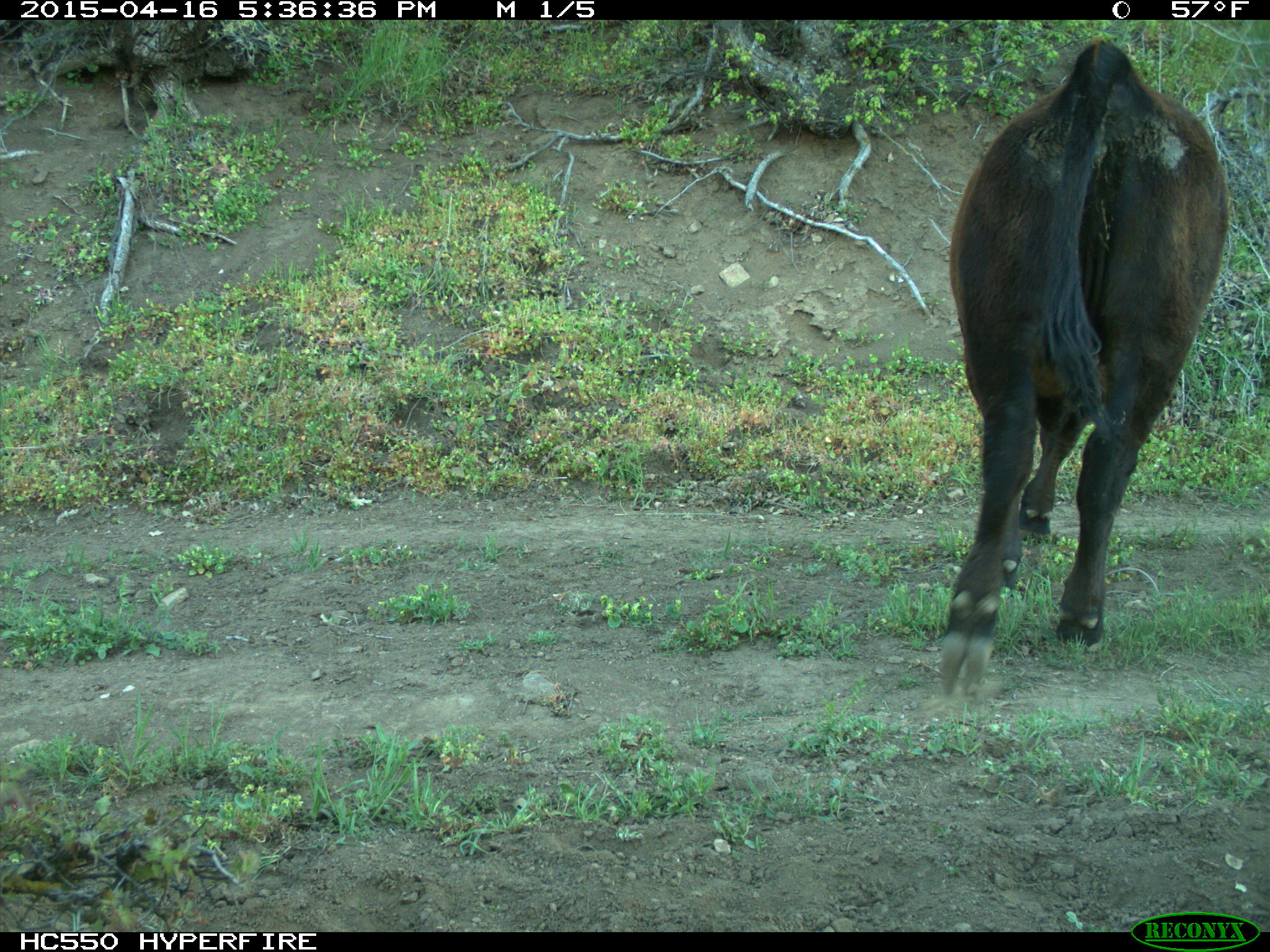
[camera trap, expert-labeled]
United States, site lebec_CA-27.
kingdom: Animalia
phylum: Chordata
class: Mammalia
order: Artiodactyla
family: Bovidae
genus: Bos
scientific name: Bos taurus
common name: domestic cow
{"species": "Bos taurus (domestic cow)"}